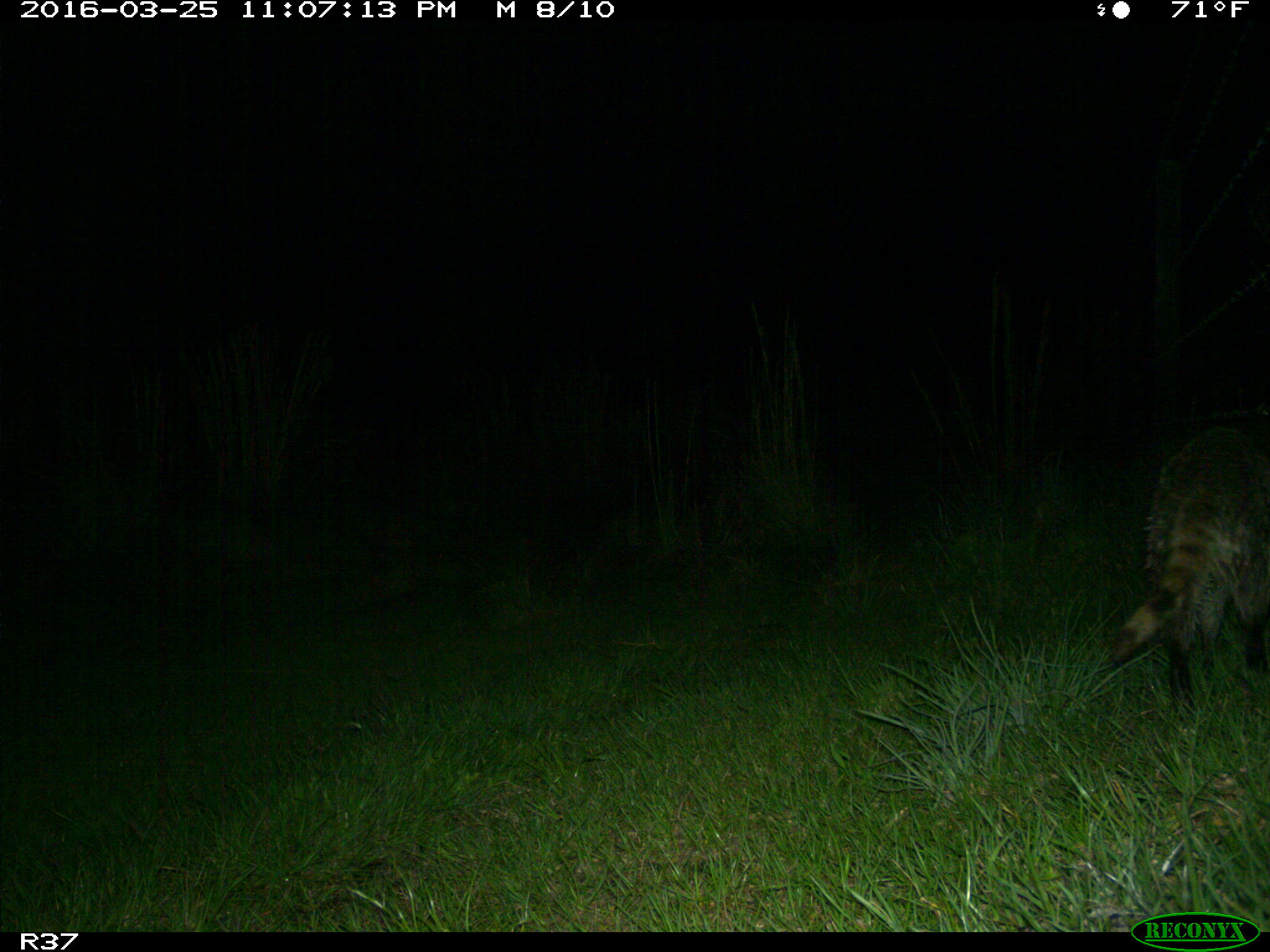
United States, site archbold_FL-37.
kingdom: Animalia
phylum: Chordata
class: Mammalia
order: Carnivora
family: Procyonidae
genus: Procyon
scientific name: Procyon lotor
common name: common raccoon